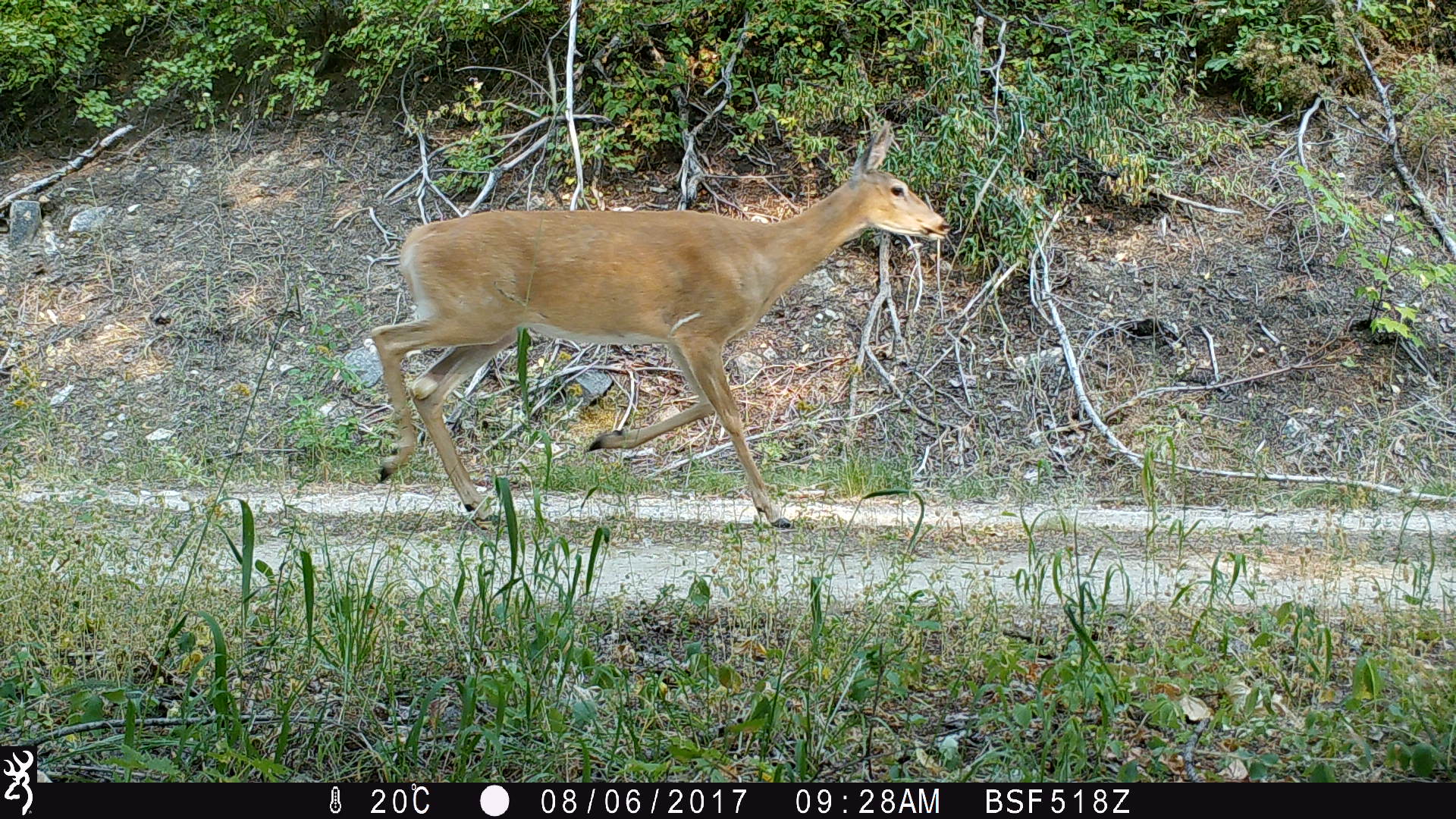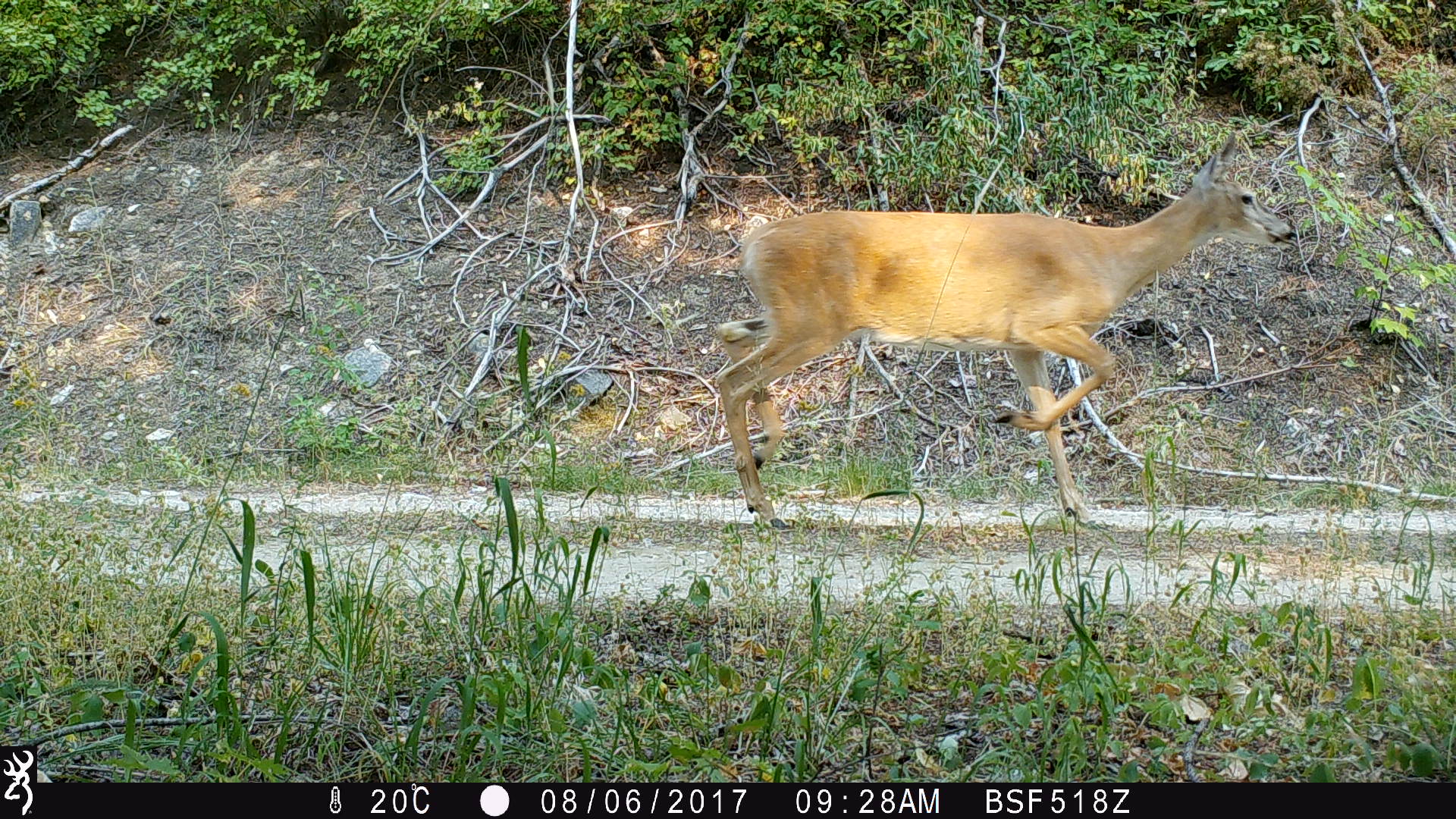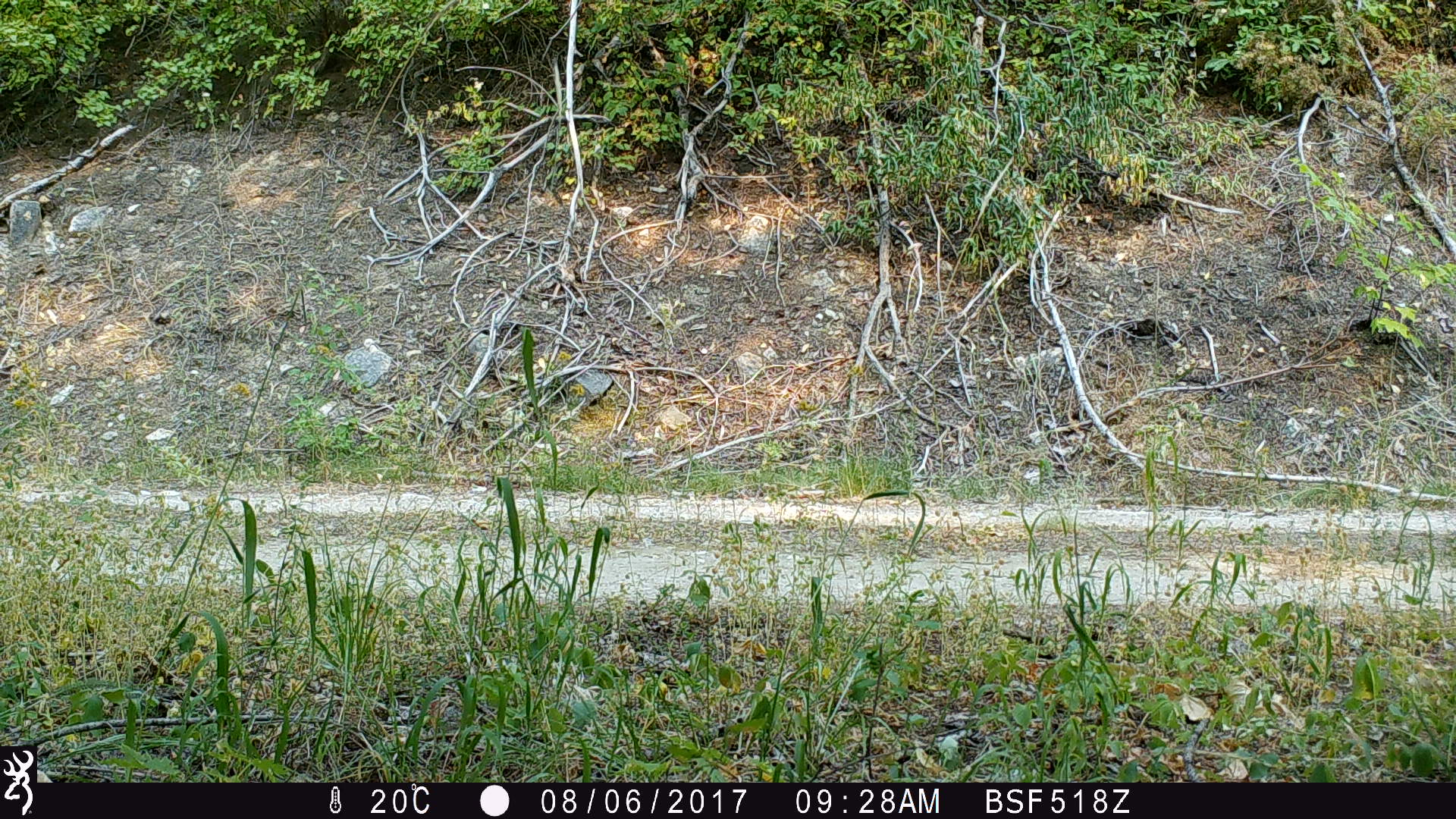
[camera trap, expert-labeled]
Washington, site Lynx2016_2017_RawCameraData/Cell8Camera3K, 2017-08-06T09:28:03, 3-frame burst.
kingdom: Animalia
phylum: Chordata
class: Mammalia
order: Artiodactyla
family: Cervidae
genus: Odocoileus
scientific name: Odocoileus virginianus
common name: white-tailed deer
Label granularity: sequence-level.